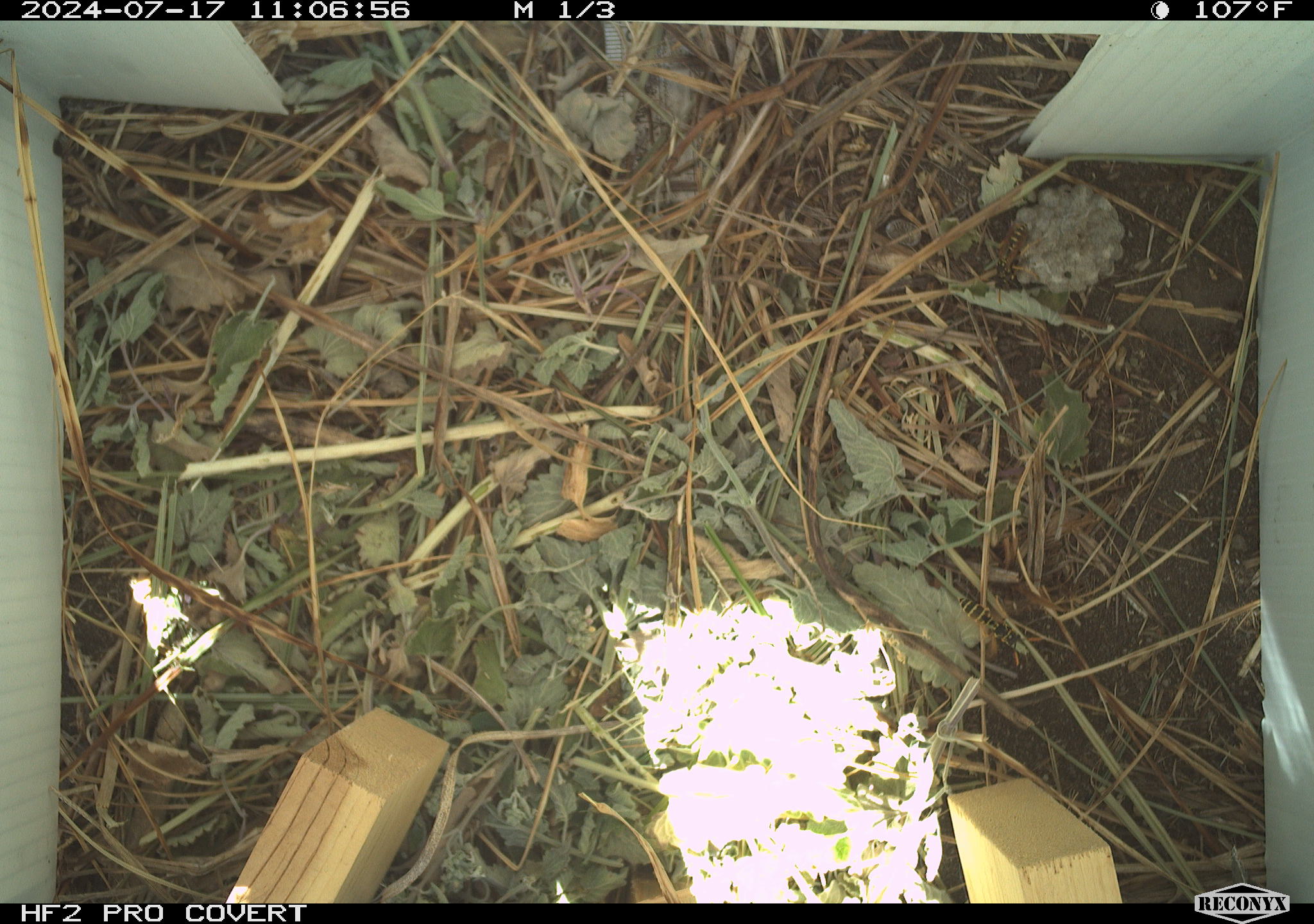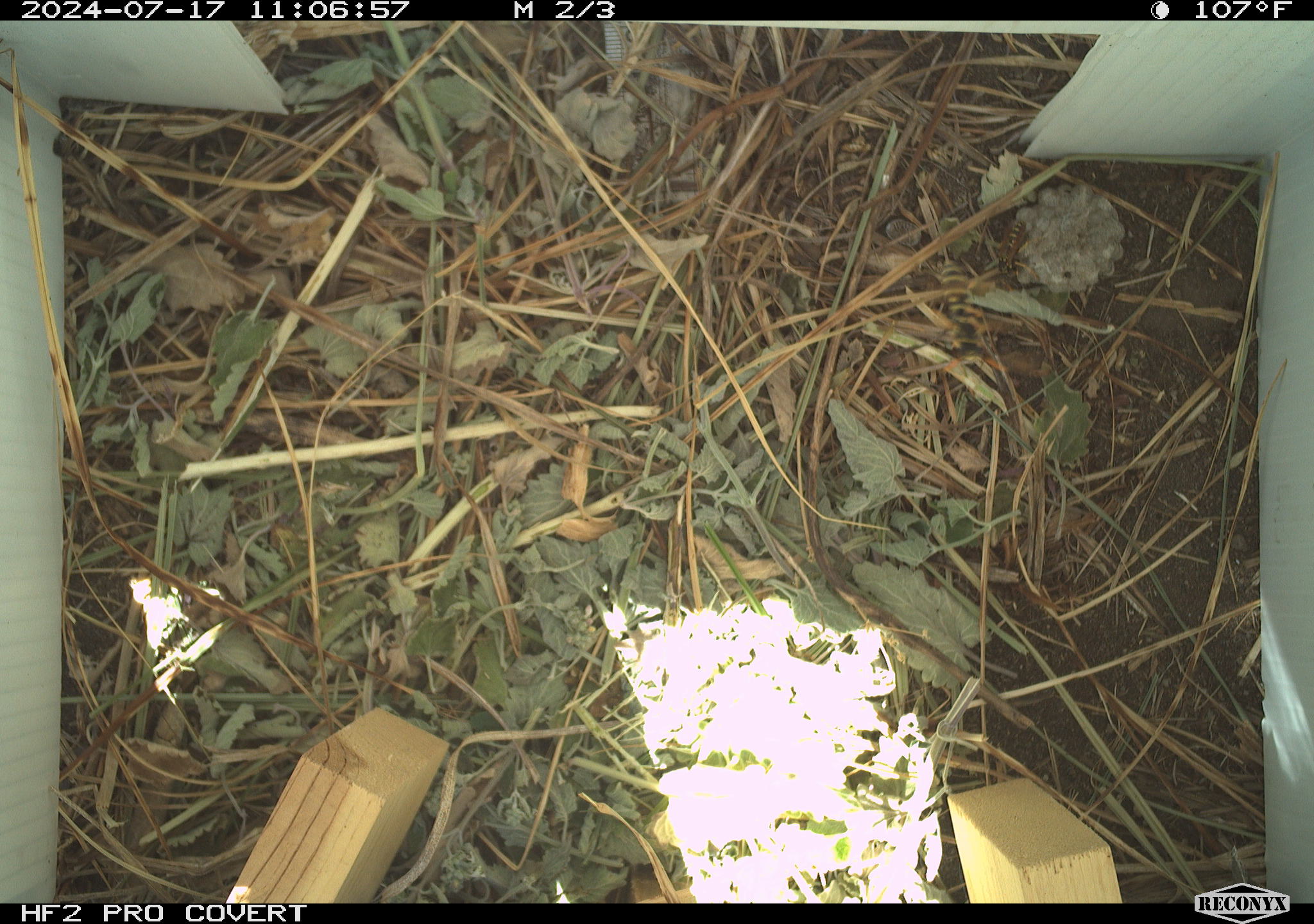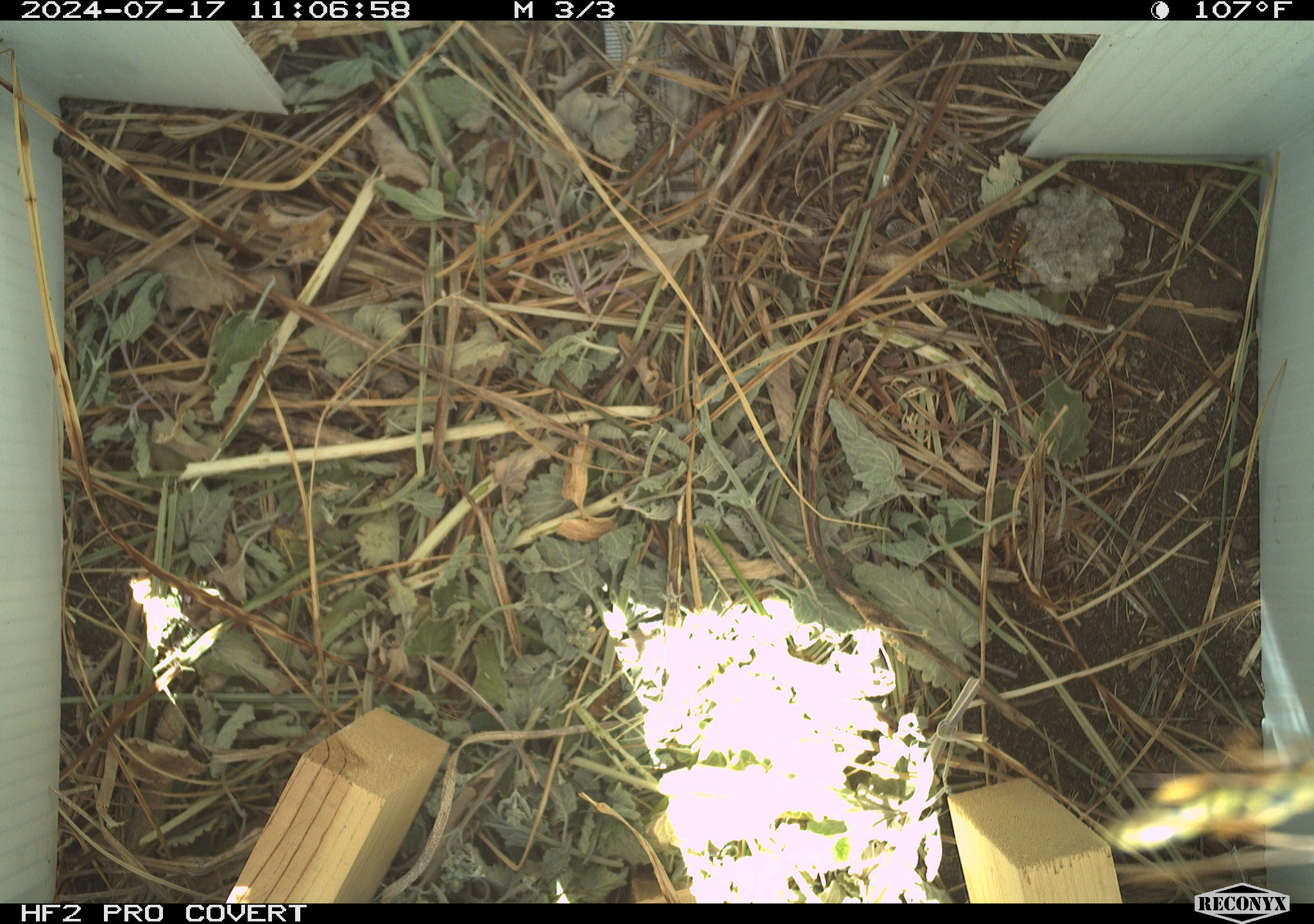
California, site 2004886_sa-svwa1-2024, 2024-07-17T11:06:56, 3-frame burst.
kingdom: Animalia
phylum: Arthropoda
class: Insecta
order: Hymenoptera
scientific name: Hymenoptera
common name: ants, bees, wasps, and sawflies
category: hymenoptera order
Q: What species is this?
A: Hymenoptera order (ants, bees, wasps, and sawflies) (Hymenoptera).